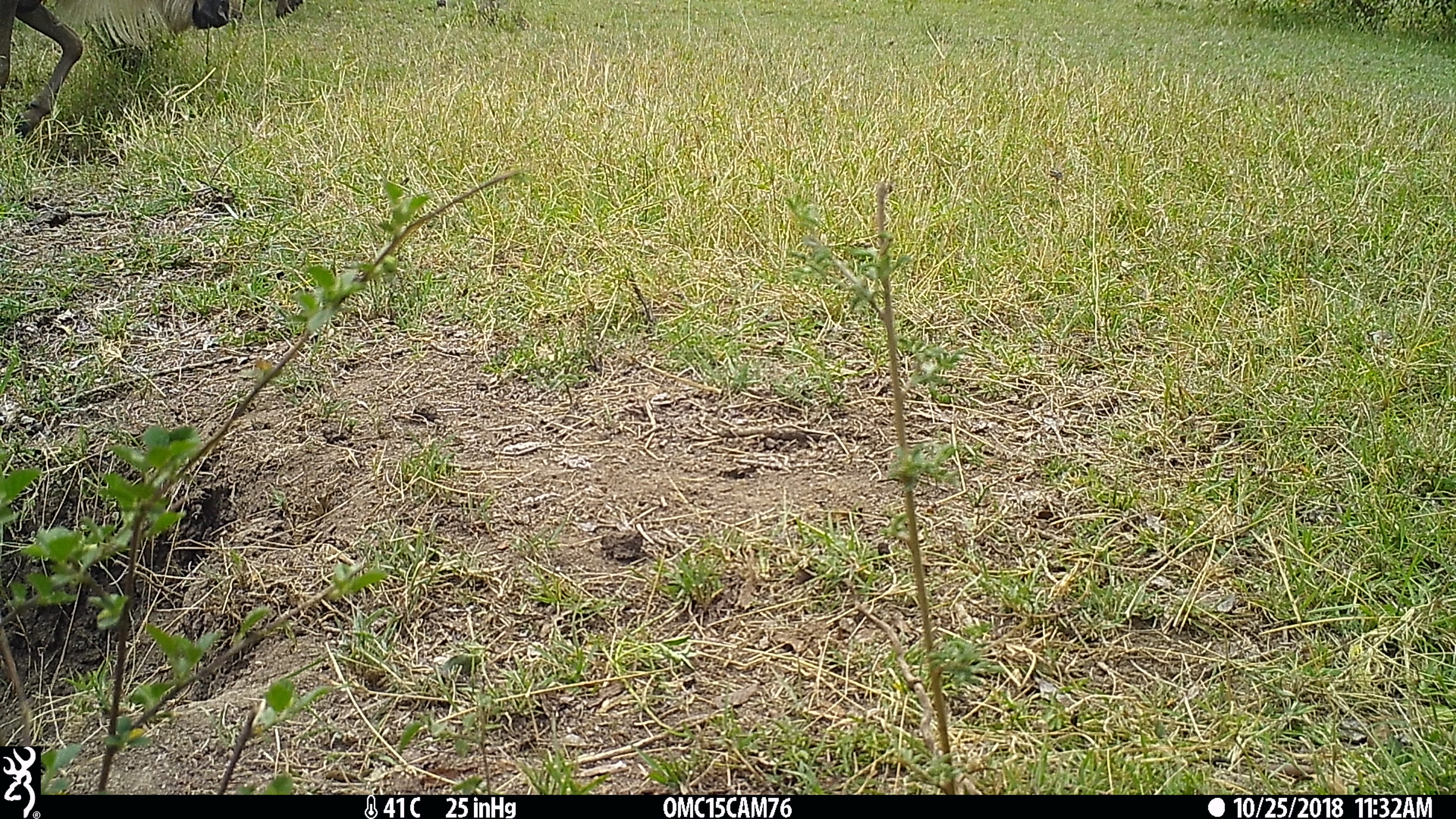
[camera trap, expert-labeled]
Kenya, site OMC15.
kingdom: Animalia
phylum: Chordata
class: Mammalia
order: Artiodactyla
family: Bovidae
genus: Connochaetes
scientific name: Connochaetes taurinus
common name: blue wildebeest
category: wildebeest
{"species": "wildebeest (blue wildebeest) (Connochaetes taurinus)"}